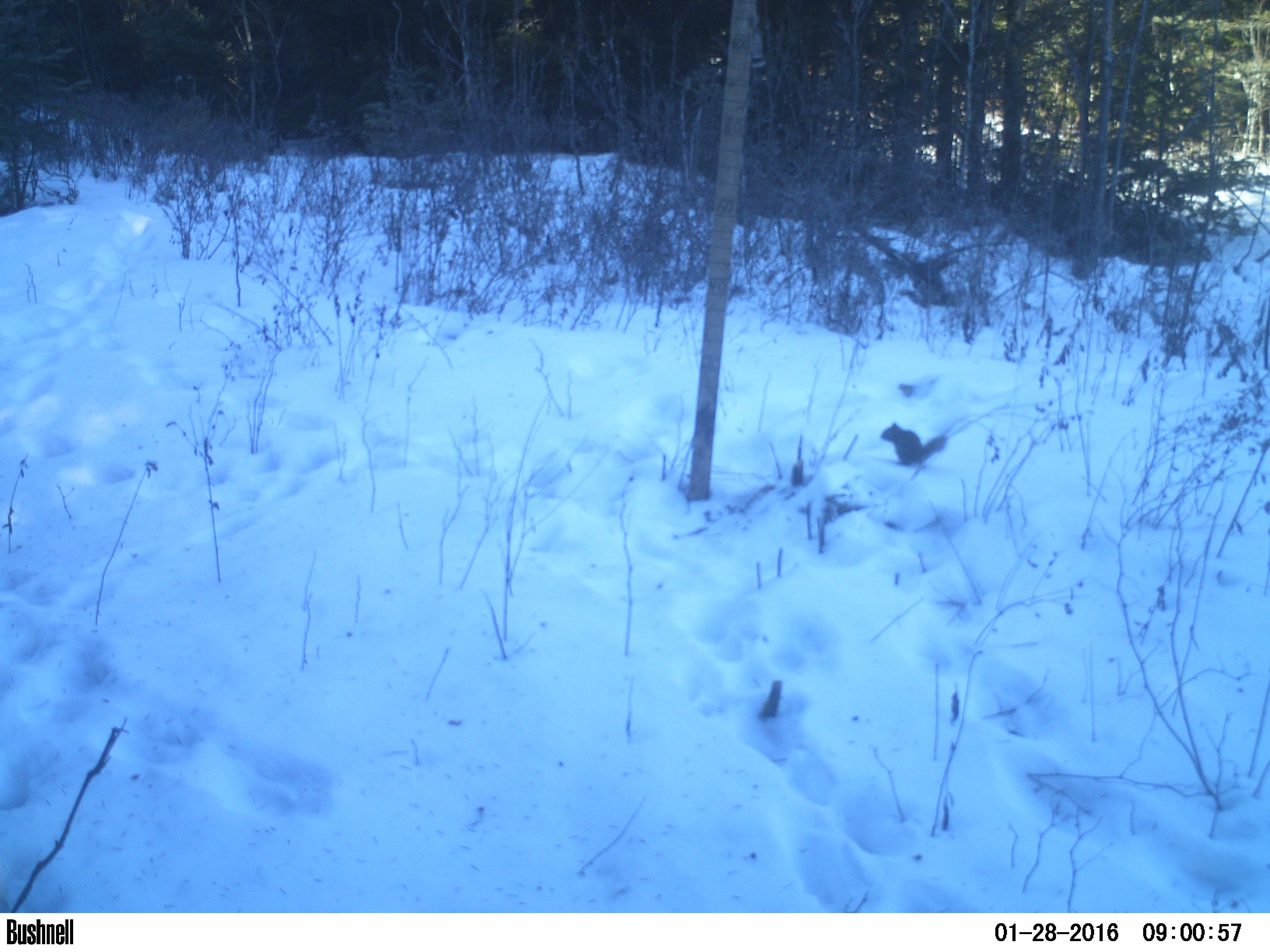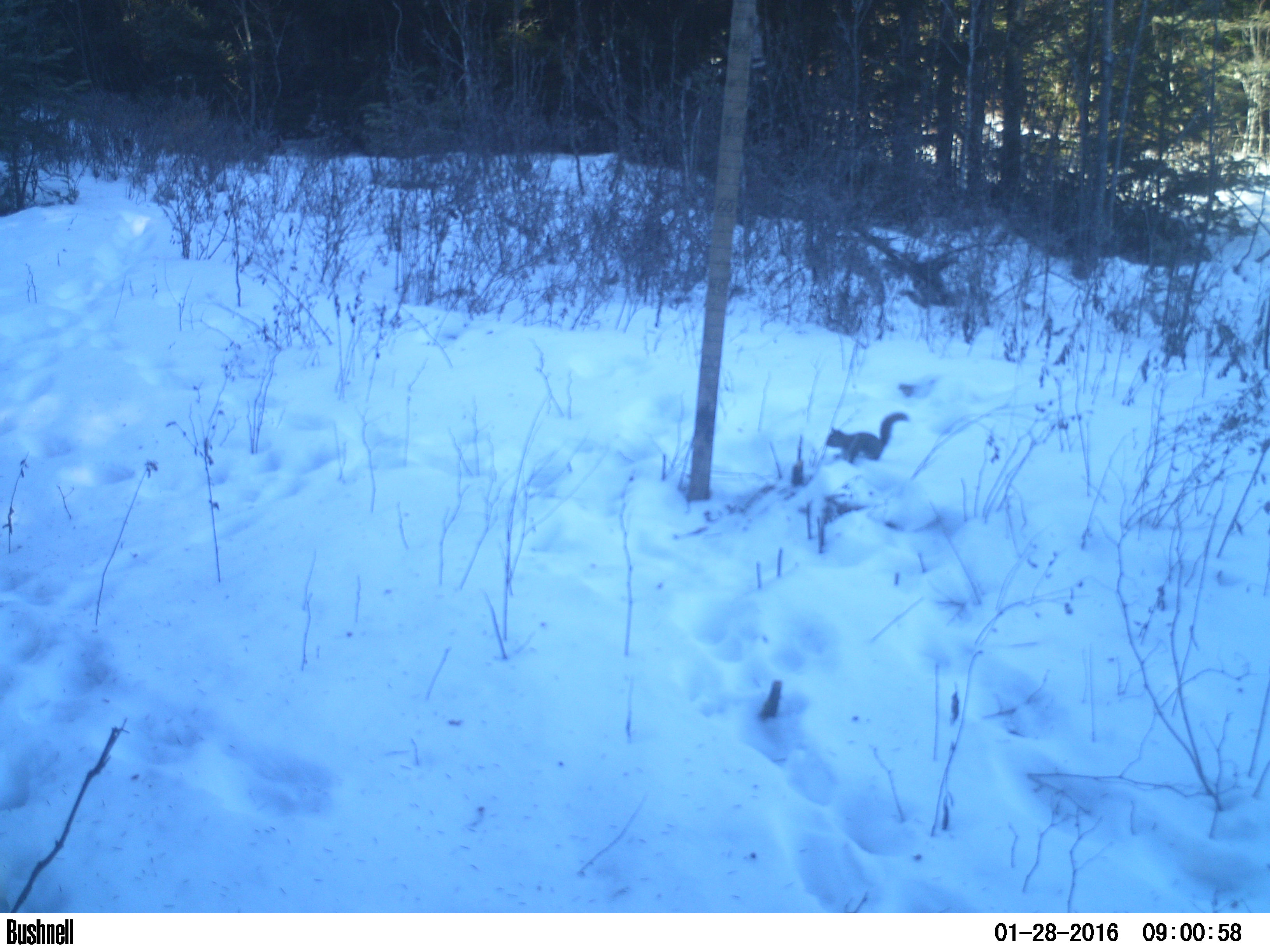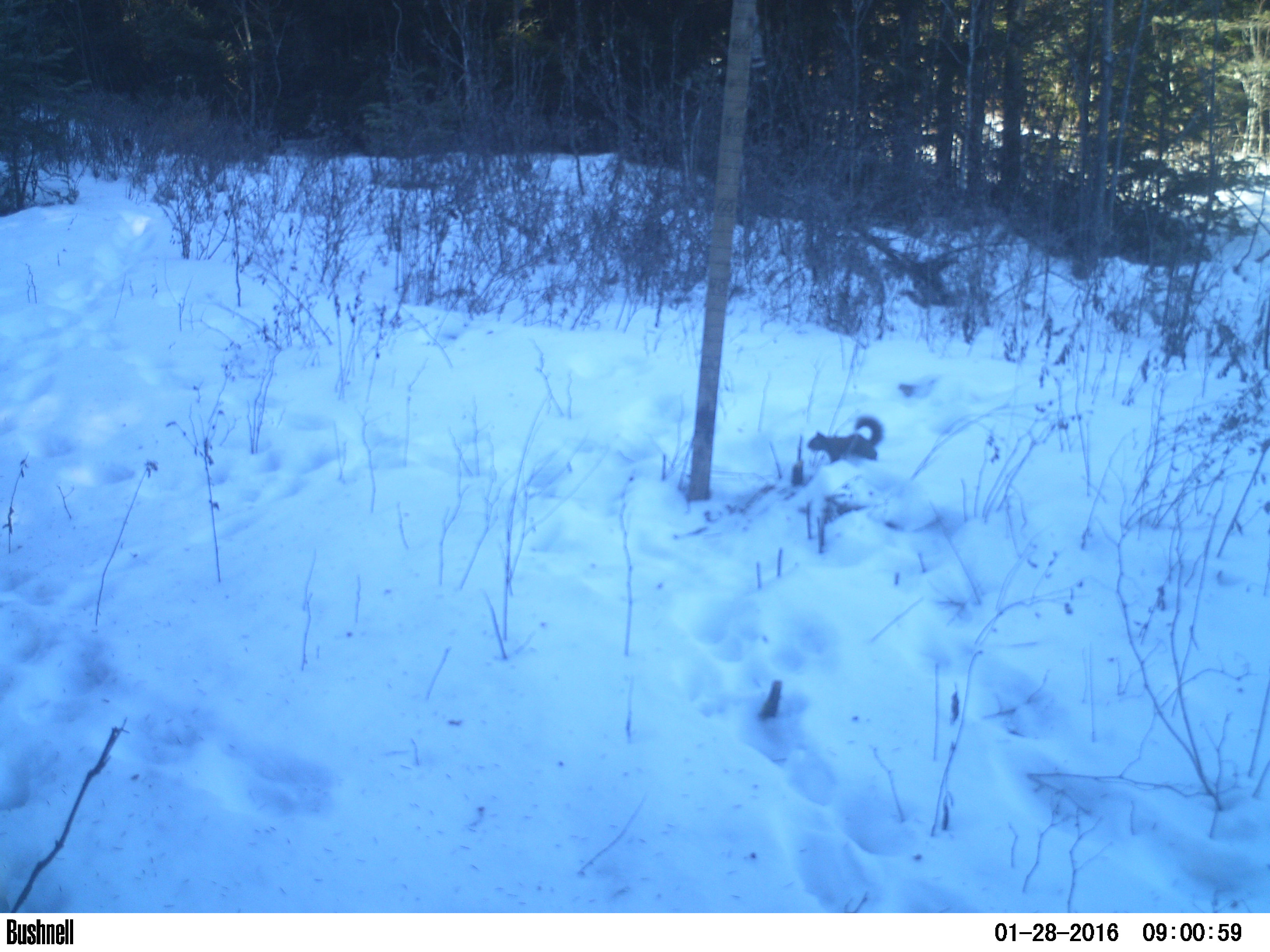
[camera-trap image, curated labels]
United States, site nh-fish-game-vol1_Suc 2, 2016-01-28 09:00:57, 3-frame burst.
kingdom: Animalia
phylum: Chordata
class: Mammalia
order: Rodentia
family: Sciuridae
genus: Tamiasciurus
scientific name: Tamiasciurus hudsonicus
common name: red squirrel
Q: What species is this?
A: Red squirrel (Tamiasciurus hudsonicus).